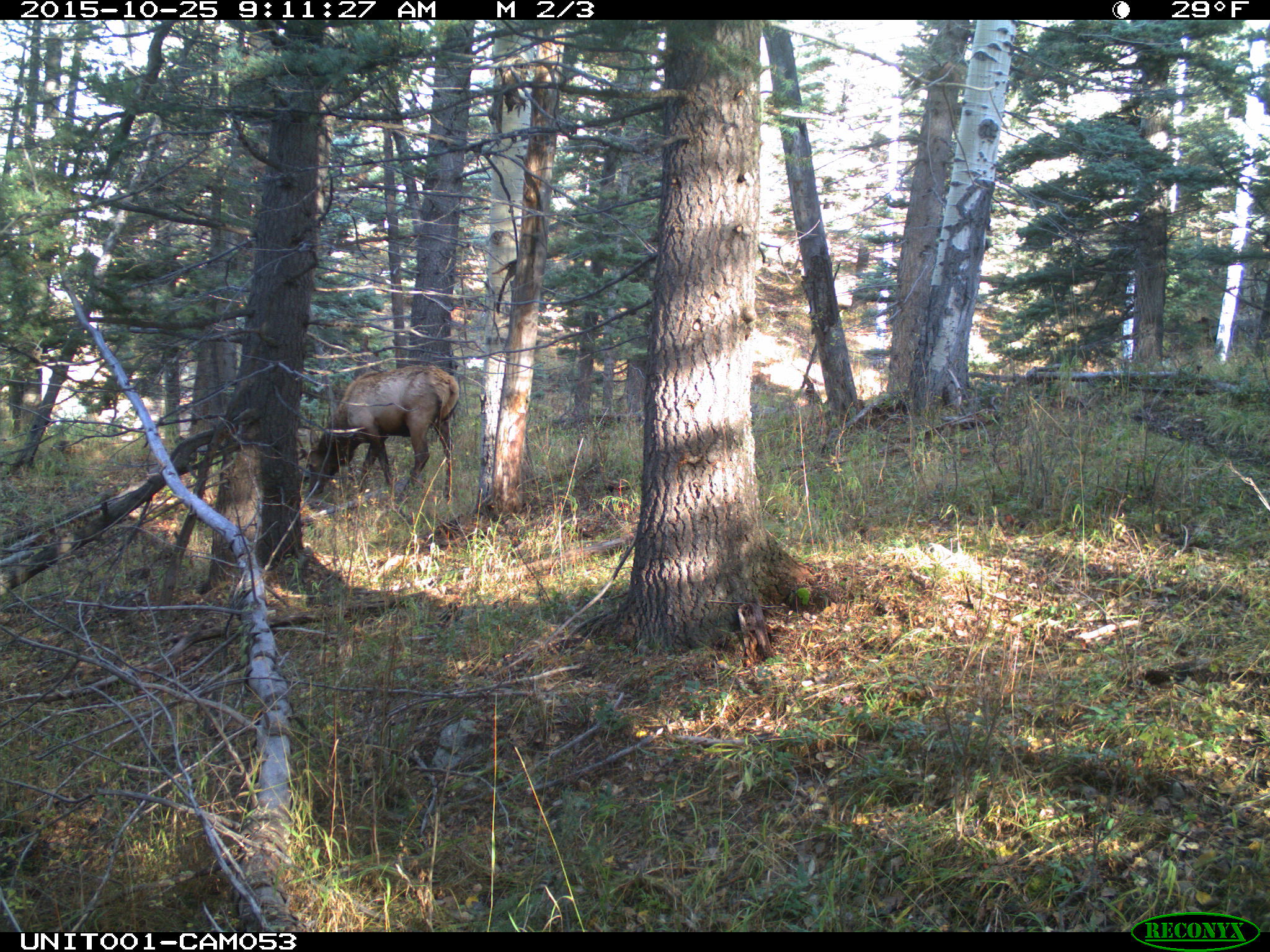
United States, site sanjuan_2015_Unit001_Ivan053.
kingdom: Animalia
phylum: Chordata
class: Mammalia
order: Artiodactyla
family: Cervidae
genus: Cervus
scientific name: Cervus elaphus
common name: red deer